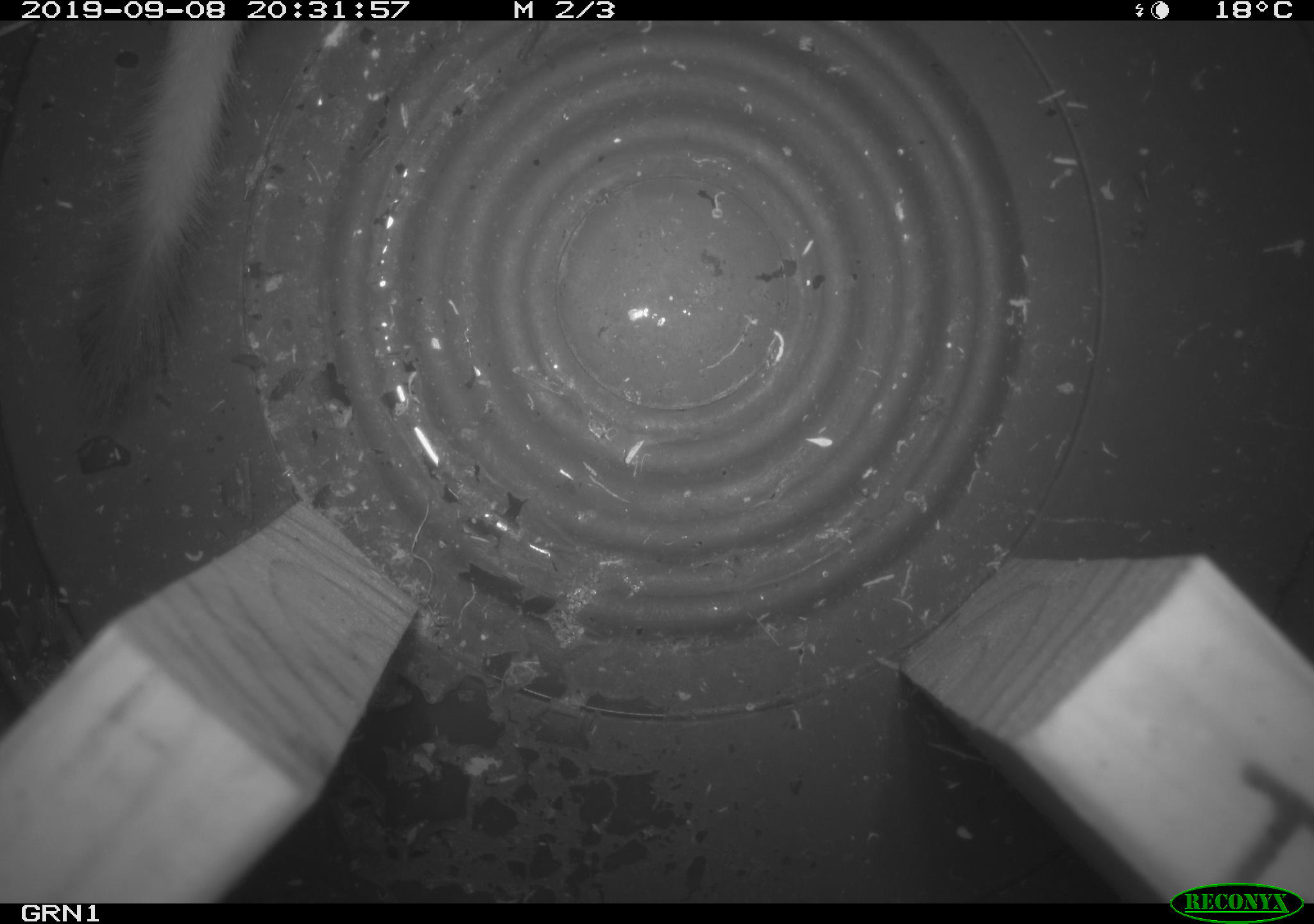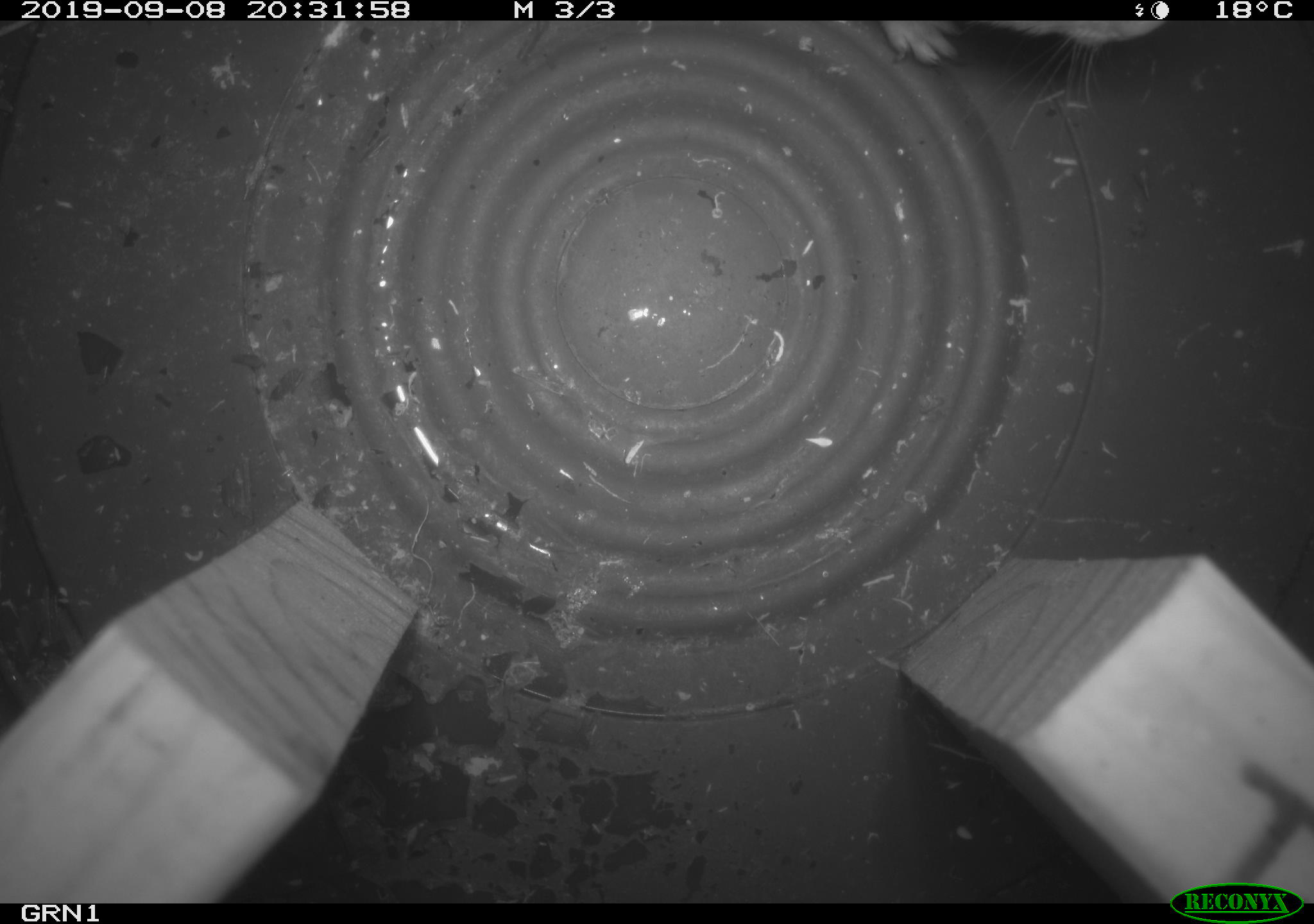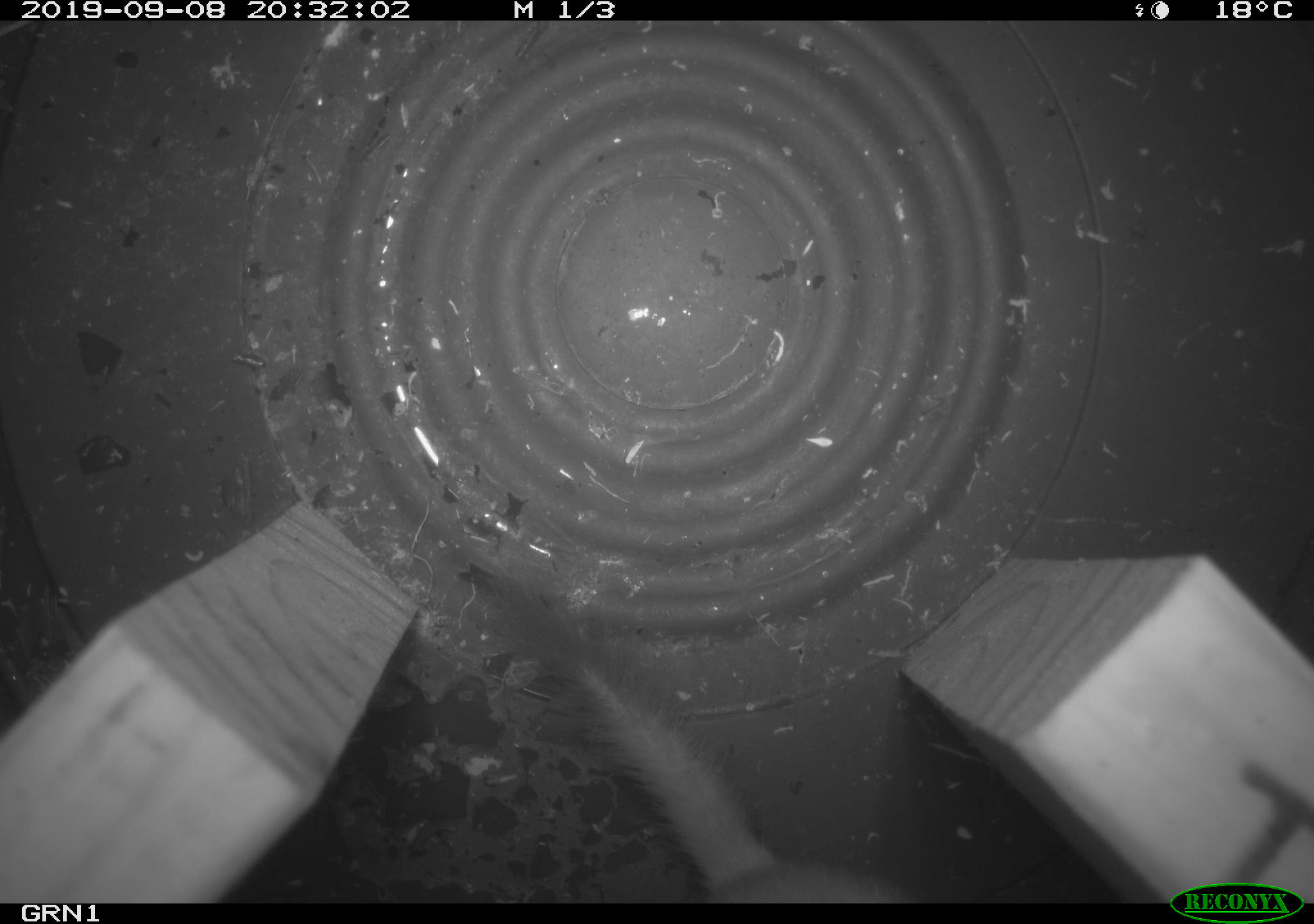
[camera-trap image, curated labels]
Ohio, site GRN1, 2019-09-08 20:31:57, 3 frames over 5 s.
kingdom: Animalia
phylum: Chordata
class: Mammalia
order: Carnivora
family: Mustelidae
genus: Neogale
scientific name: Neogale frenata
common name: long-tailed weasel